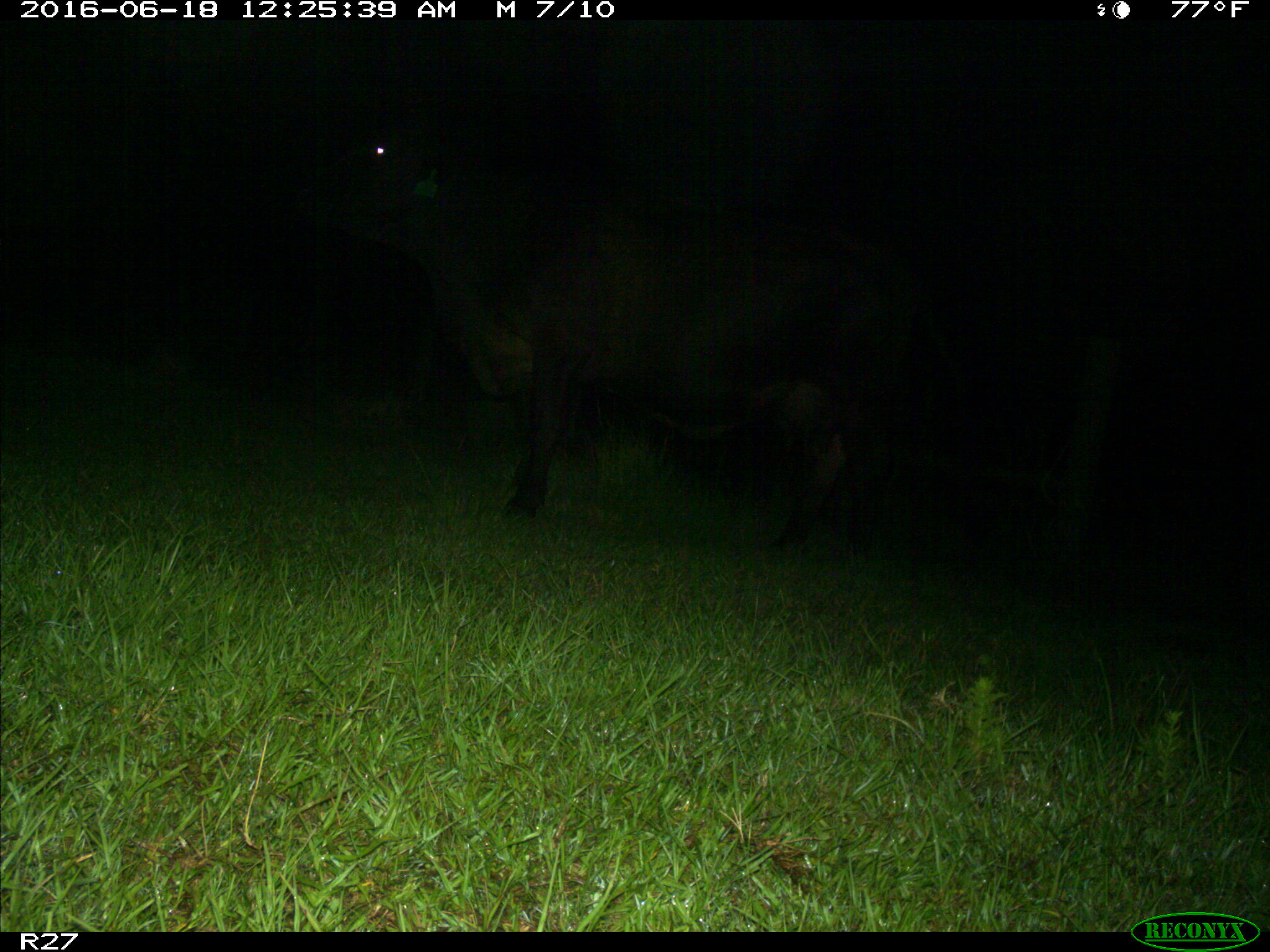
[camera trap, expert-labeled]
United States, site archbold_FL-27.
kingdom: Animalia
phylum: Chordata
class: Mammalia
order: Artiodactyla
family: Bovidae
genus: Bos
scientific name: Bos taurus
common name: domestic cow